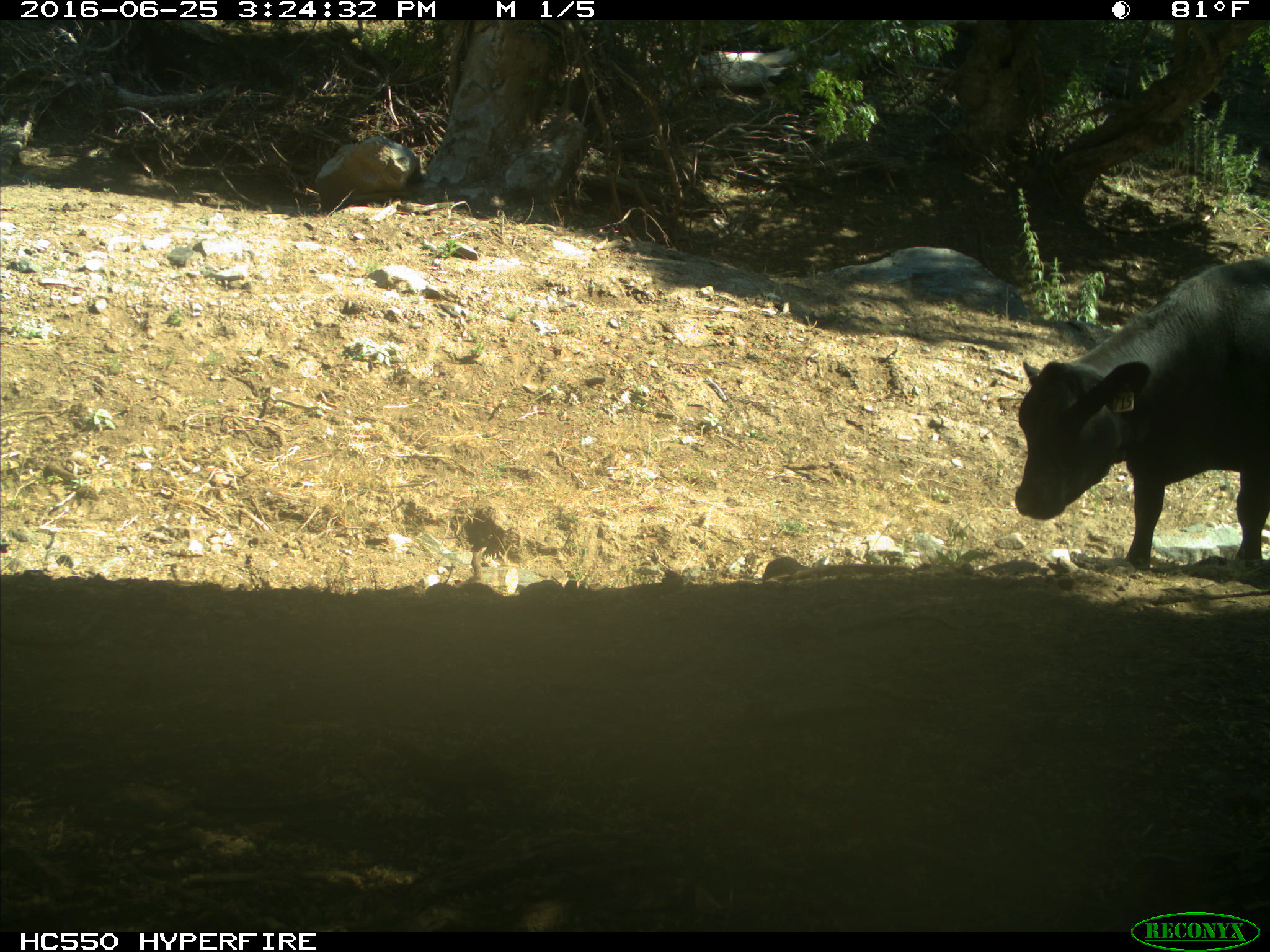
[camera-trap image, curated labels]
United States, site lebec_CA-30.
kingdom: Animalia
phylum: Chordata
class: Mammalia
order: Artiodactyla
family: Bovidae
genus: Bos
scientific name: Bos taurus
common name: domestic cow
Bos taurus (domestic cow).